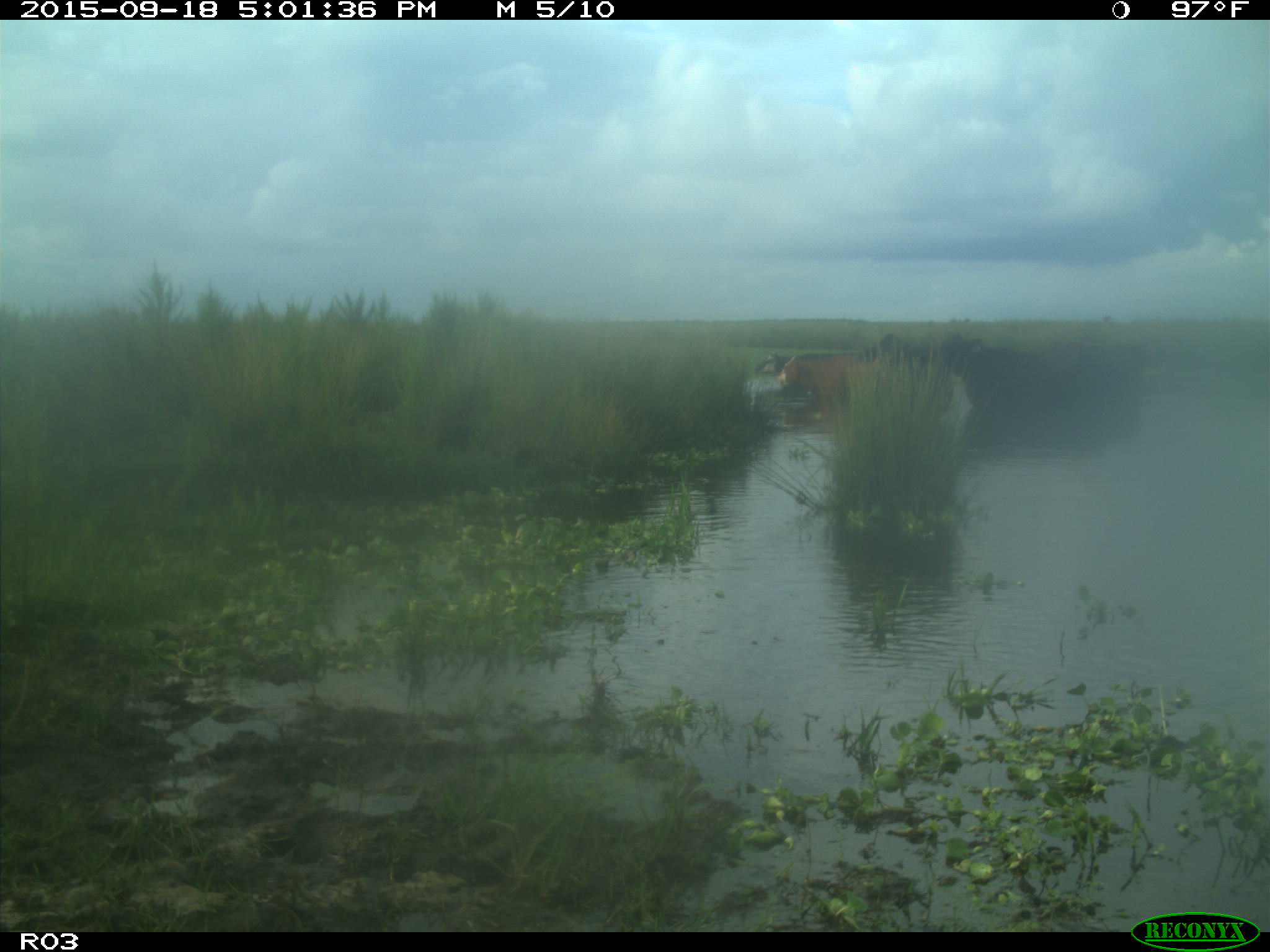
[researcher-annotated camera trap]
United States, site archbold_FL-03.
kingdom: Animalia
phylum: Chordata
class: Mammalia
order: Artiodactyla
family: Bovidae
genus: Bos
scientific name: Bos taurus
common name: domestic cow